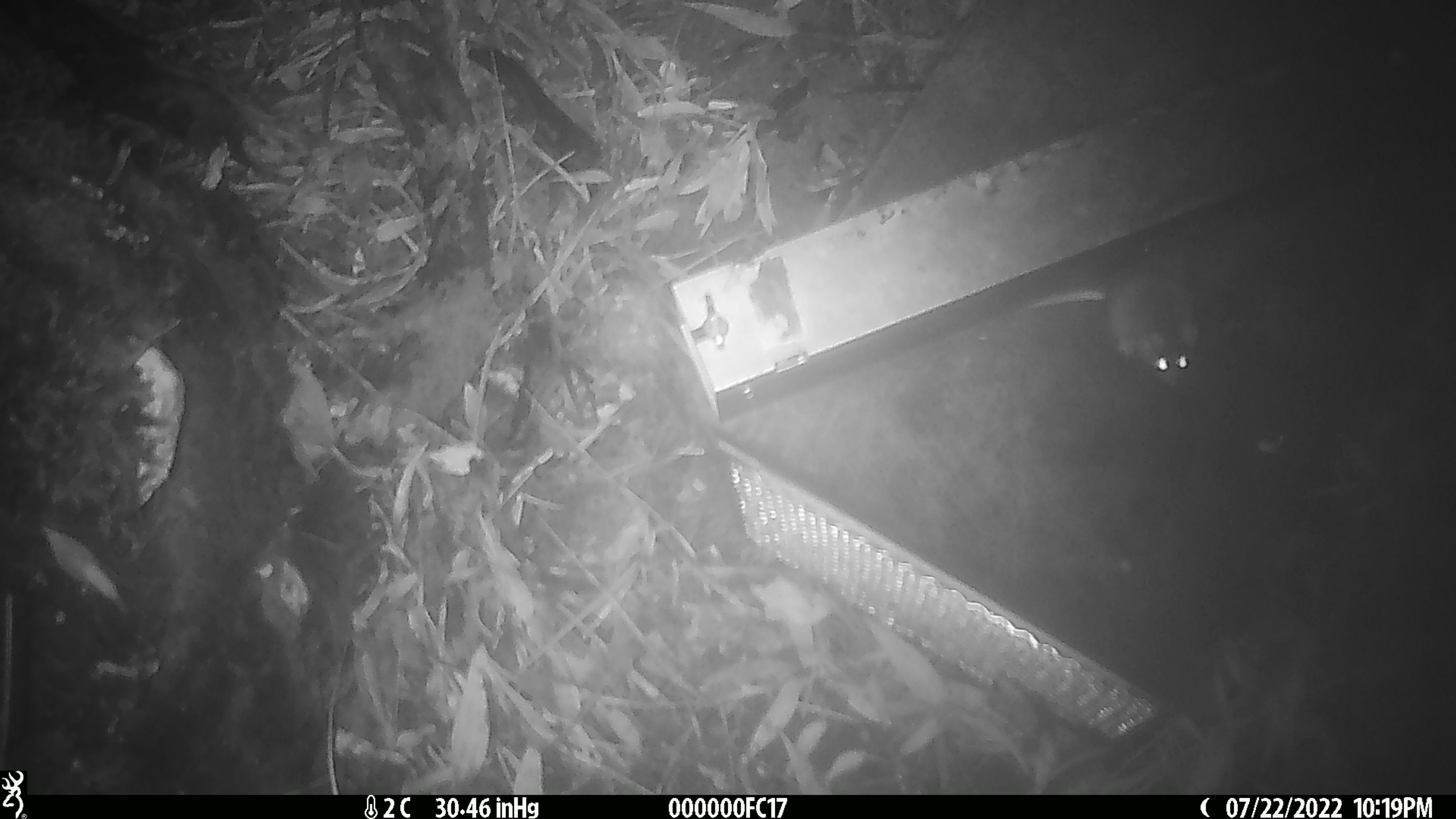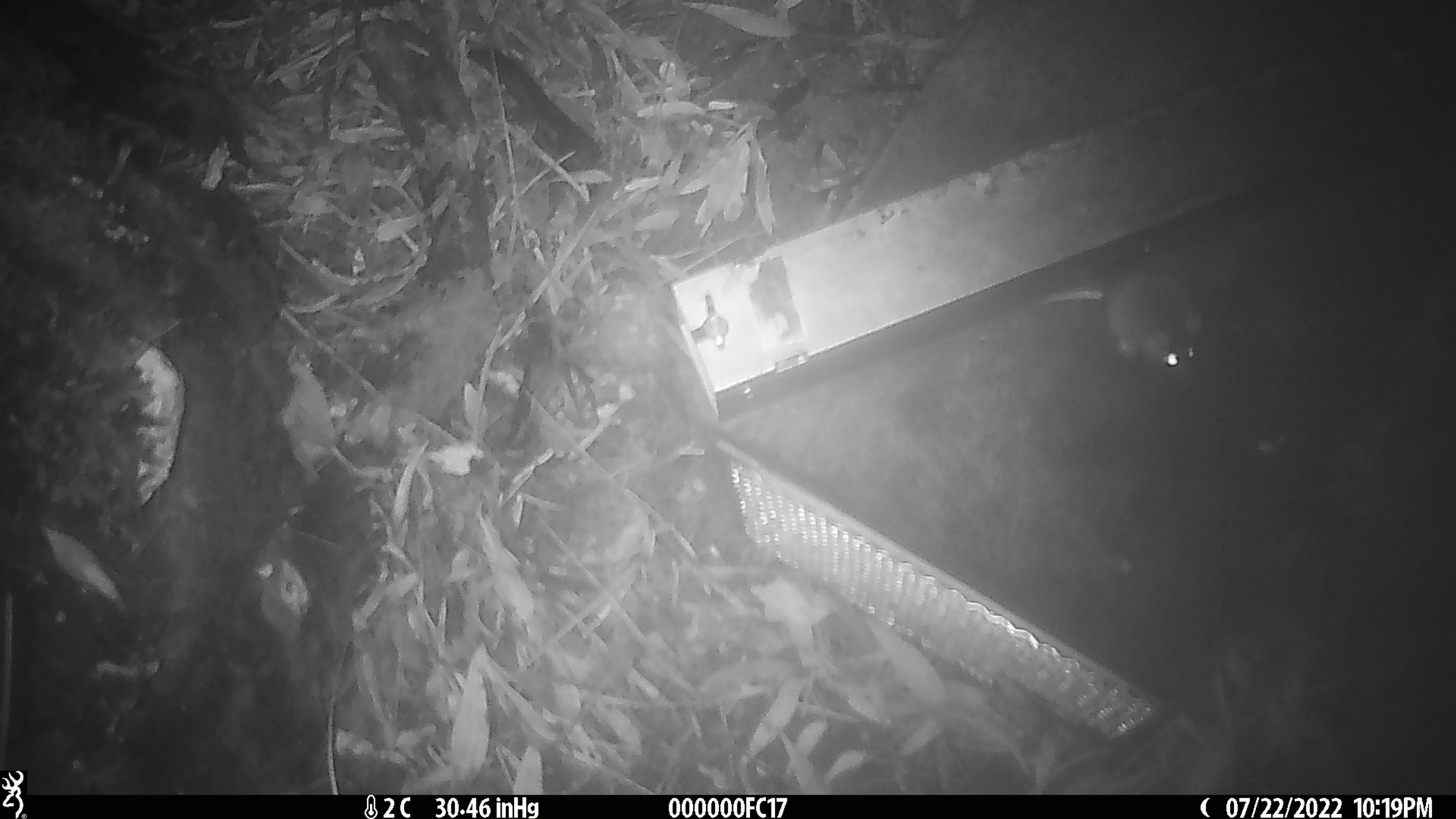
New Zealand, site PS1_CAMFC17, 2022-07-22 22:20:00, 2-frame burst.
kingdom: Animalia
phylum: Chordata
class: Mammalia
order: Rodentia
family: Muridae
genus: Mus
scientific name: Mus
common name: mouse